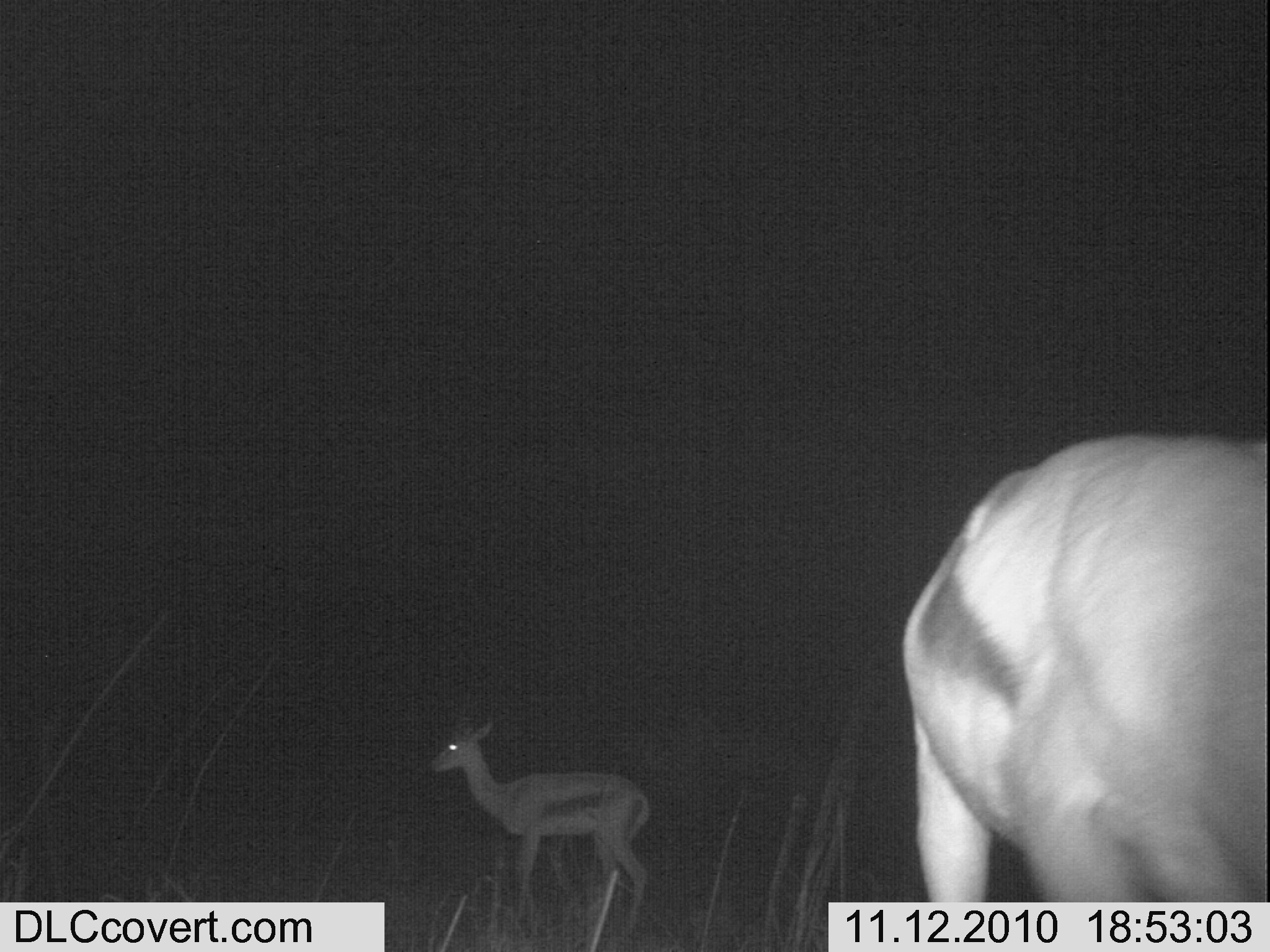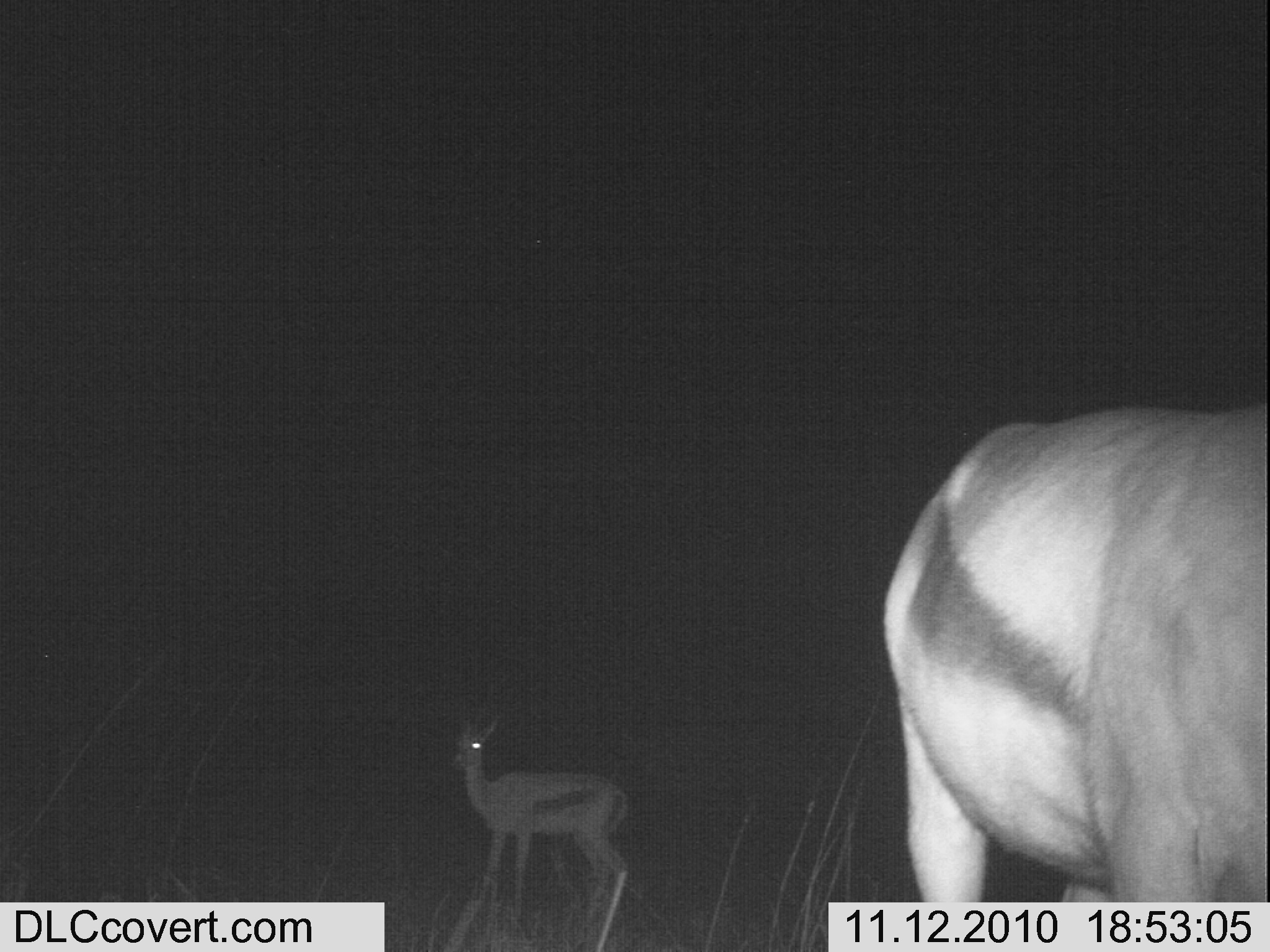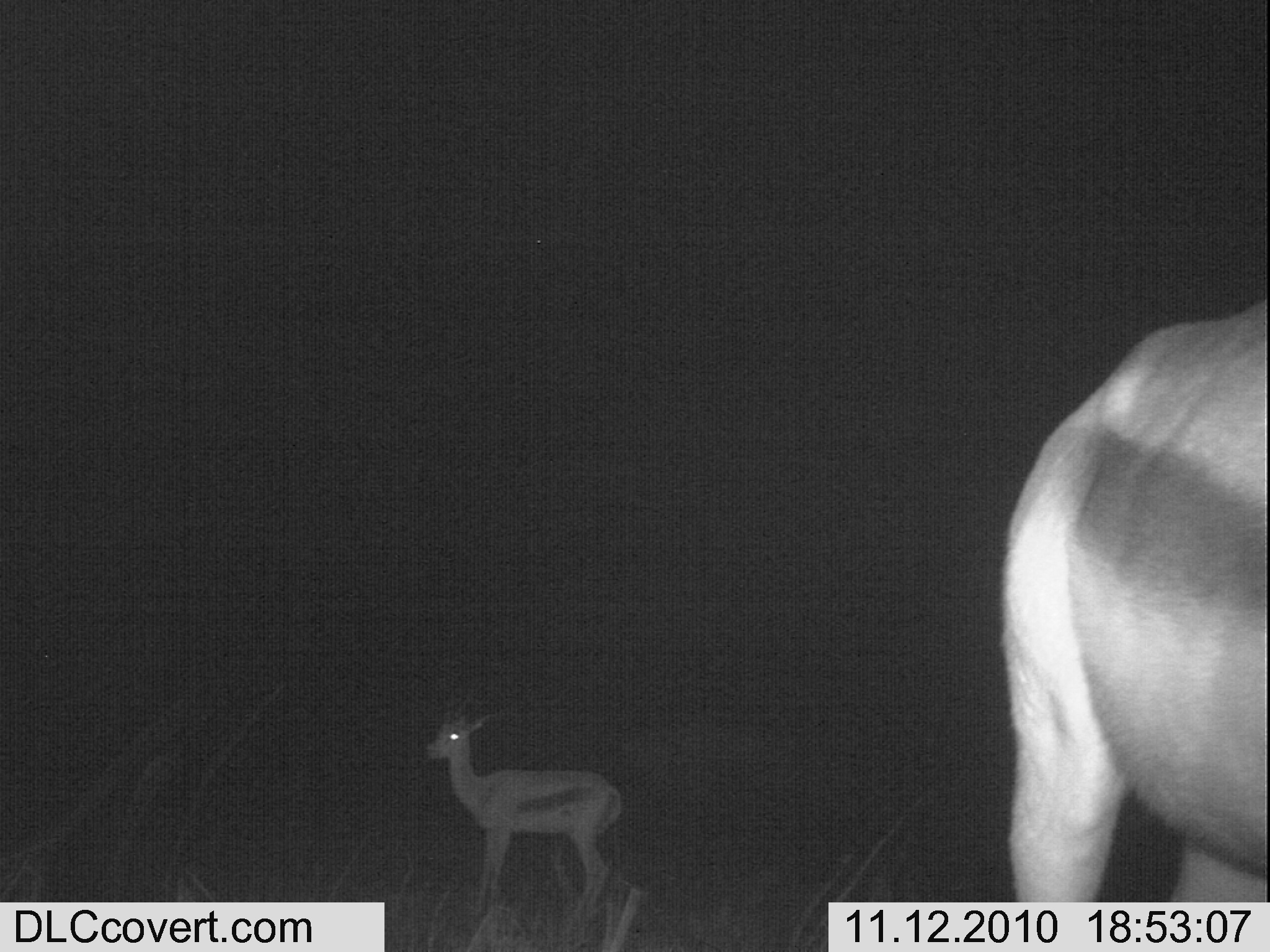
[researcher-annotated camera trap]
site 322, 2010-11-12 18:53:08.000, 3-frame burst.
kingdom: Animalia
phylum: Chordata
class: Mammalia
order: Artiodactyla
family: Bovidae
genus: Nanger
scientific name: Nanger granti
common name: grant's gazelle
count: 2